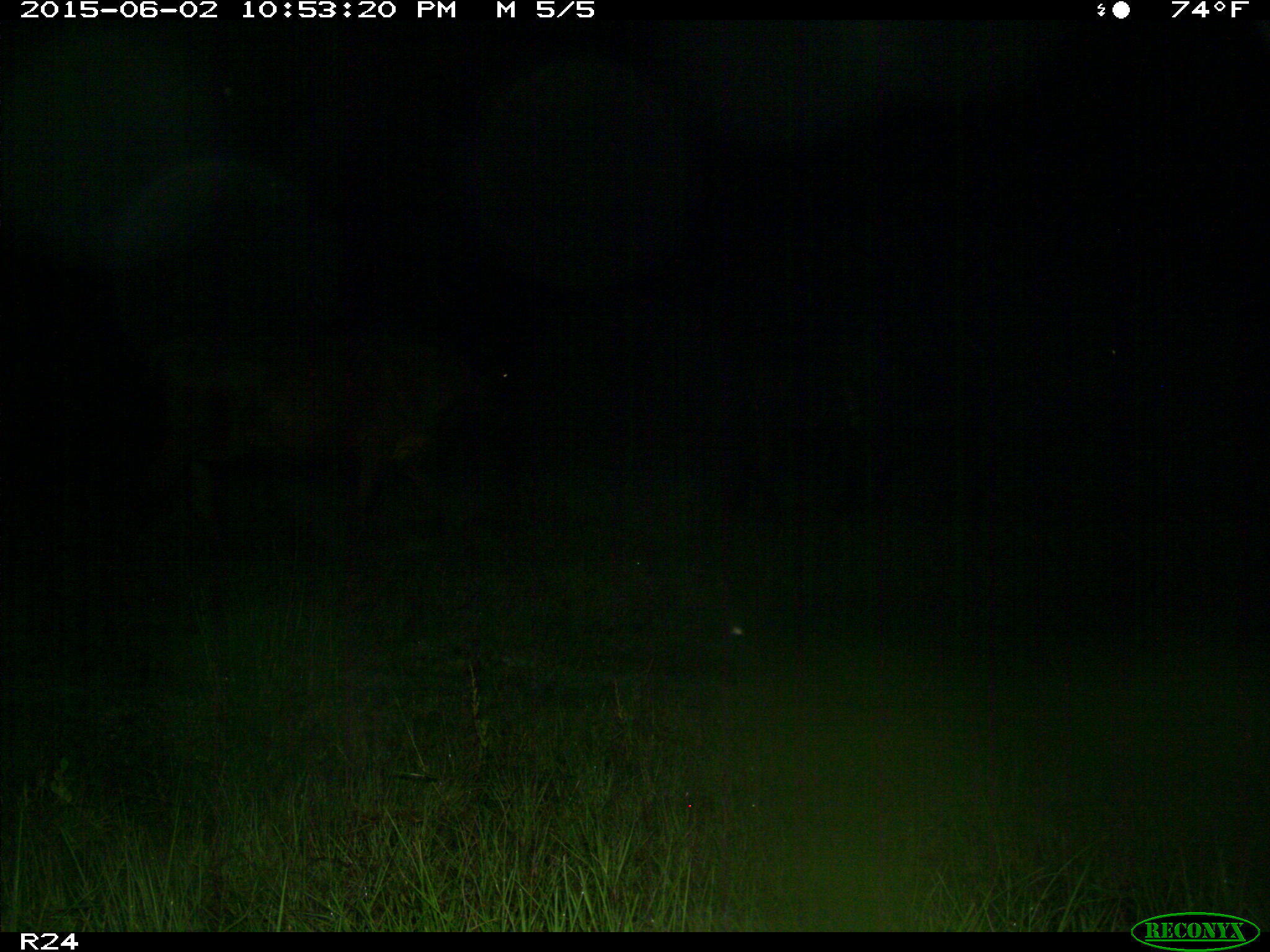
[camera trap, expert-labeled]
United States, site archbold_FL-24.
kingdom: Animalia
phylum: Chordata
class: Mammalia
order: Artiodactyla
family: Bovidae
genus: Bos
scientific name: Bos taurus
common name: domestic cow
Bos taurus (domestic cow).